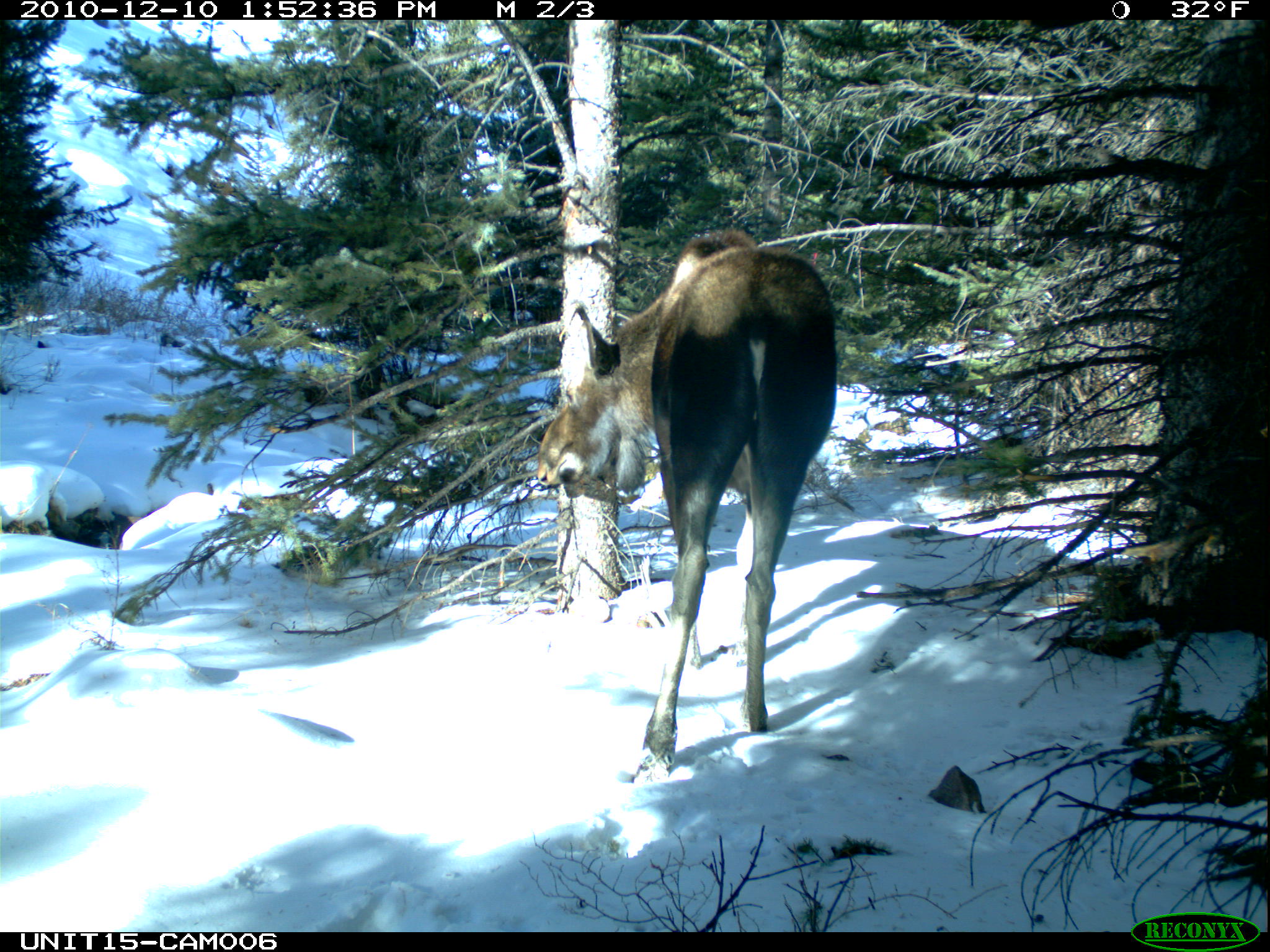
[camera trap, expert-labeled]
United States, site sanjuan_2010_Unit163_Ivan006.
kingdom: Animalia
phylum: Chordata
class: Mammalia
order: Artiodactyla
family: Cervidae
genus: Alces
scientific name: Alces alces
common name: moose